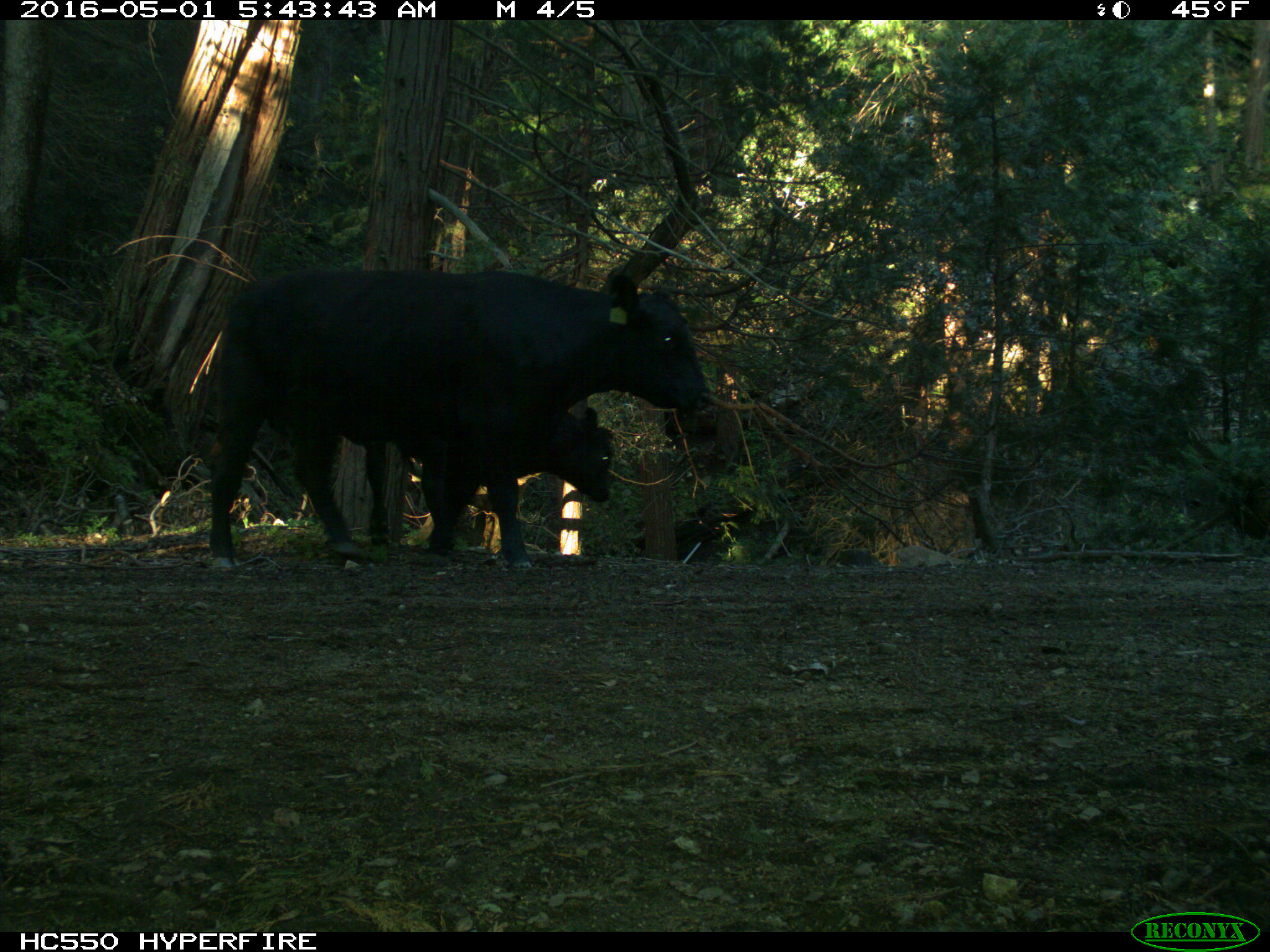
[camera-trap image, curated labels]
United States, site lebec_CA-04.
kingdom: Animalia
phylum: Chordata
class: Mammalia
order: Artiodactyla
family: Bovidae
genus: Bos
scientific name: Bos taurus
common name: domestic cow